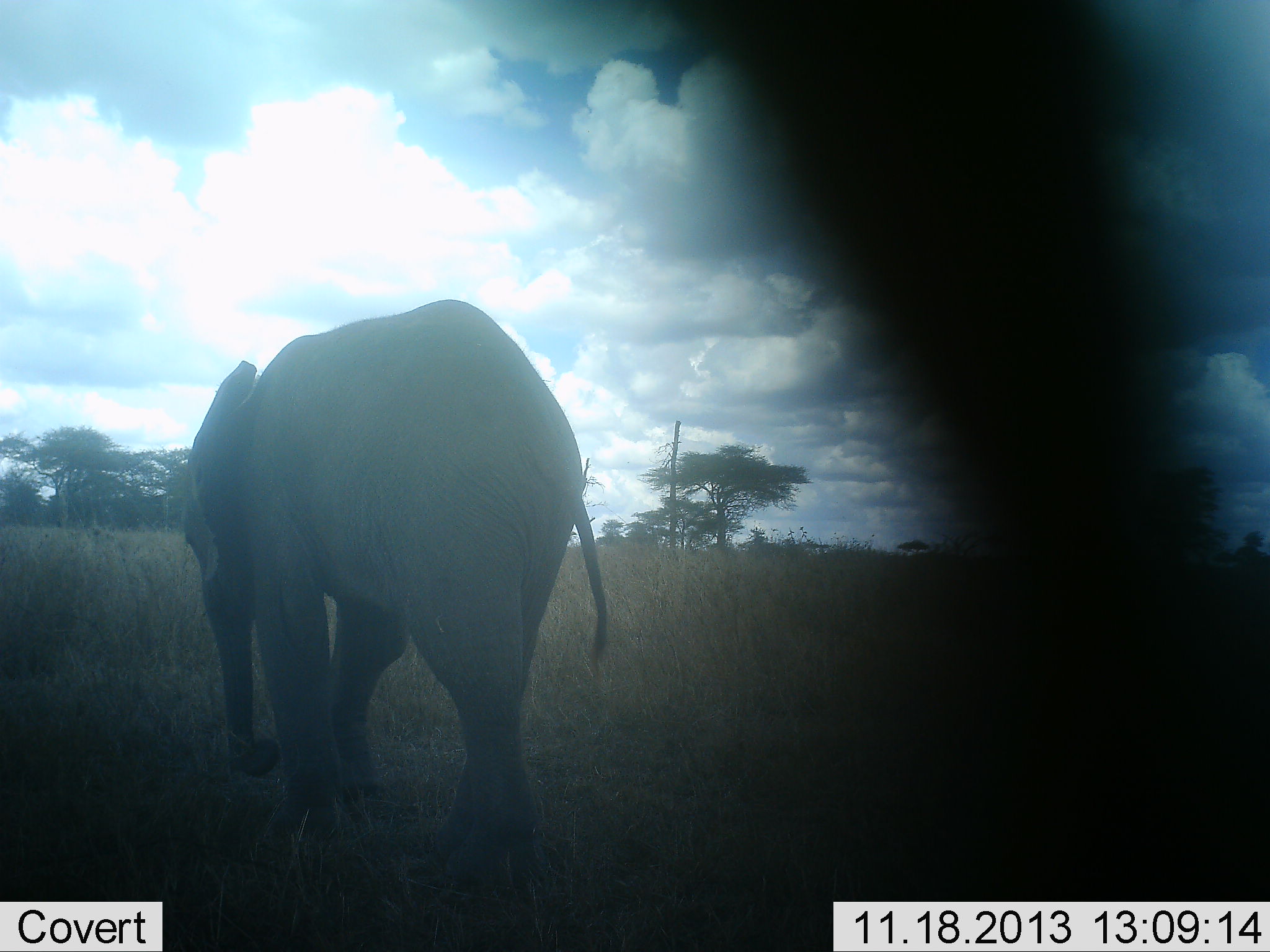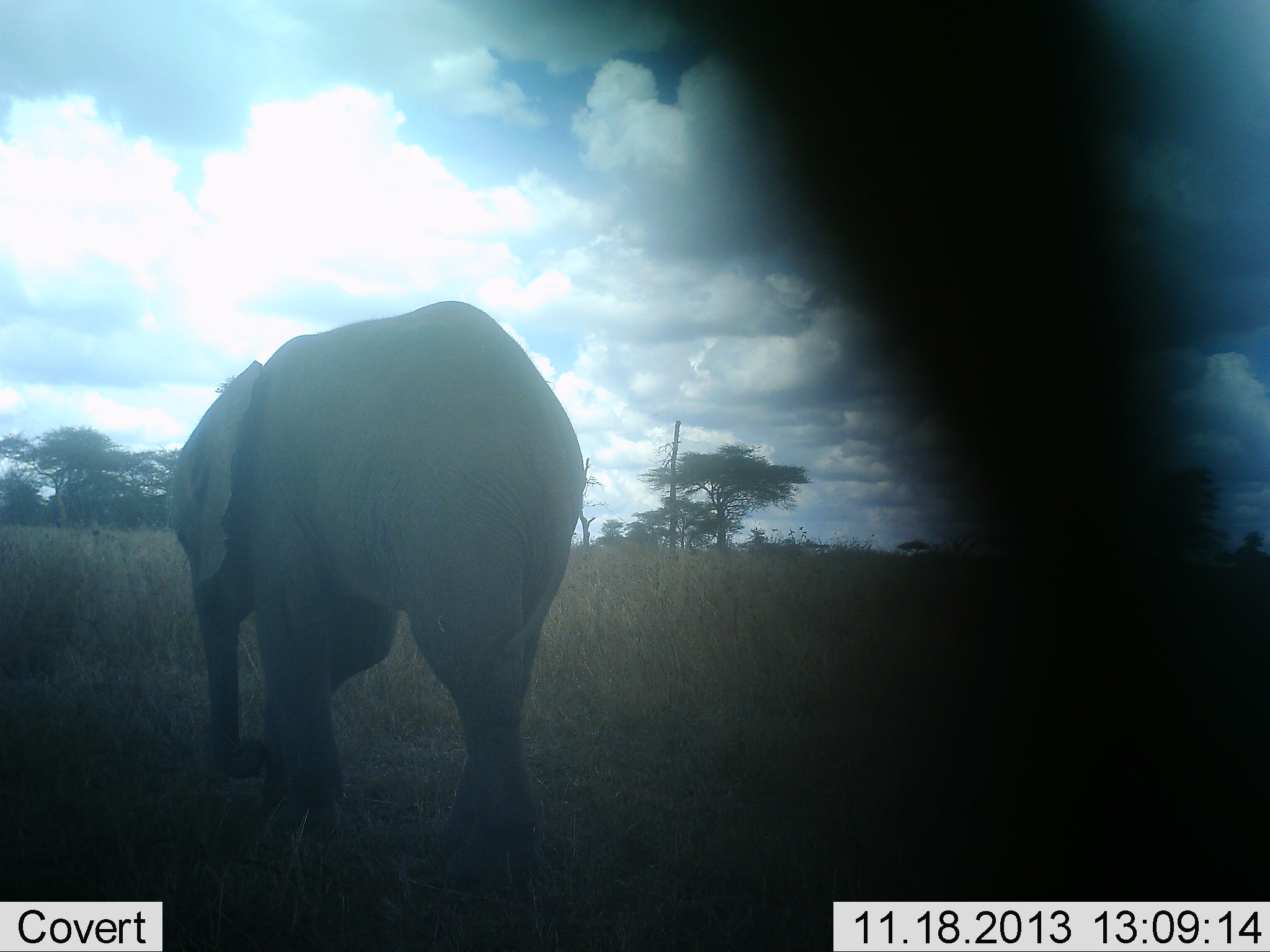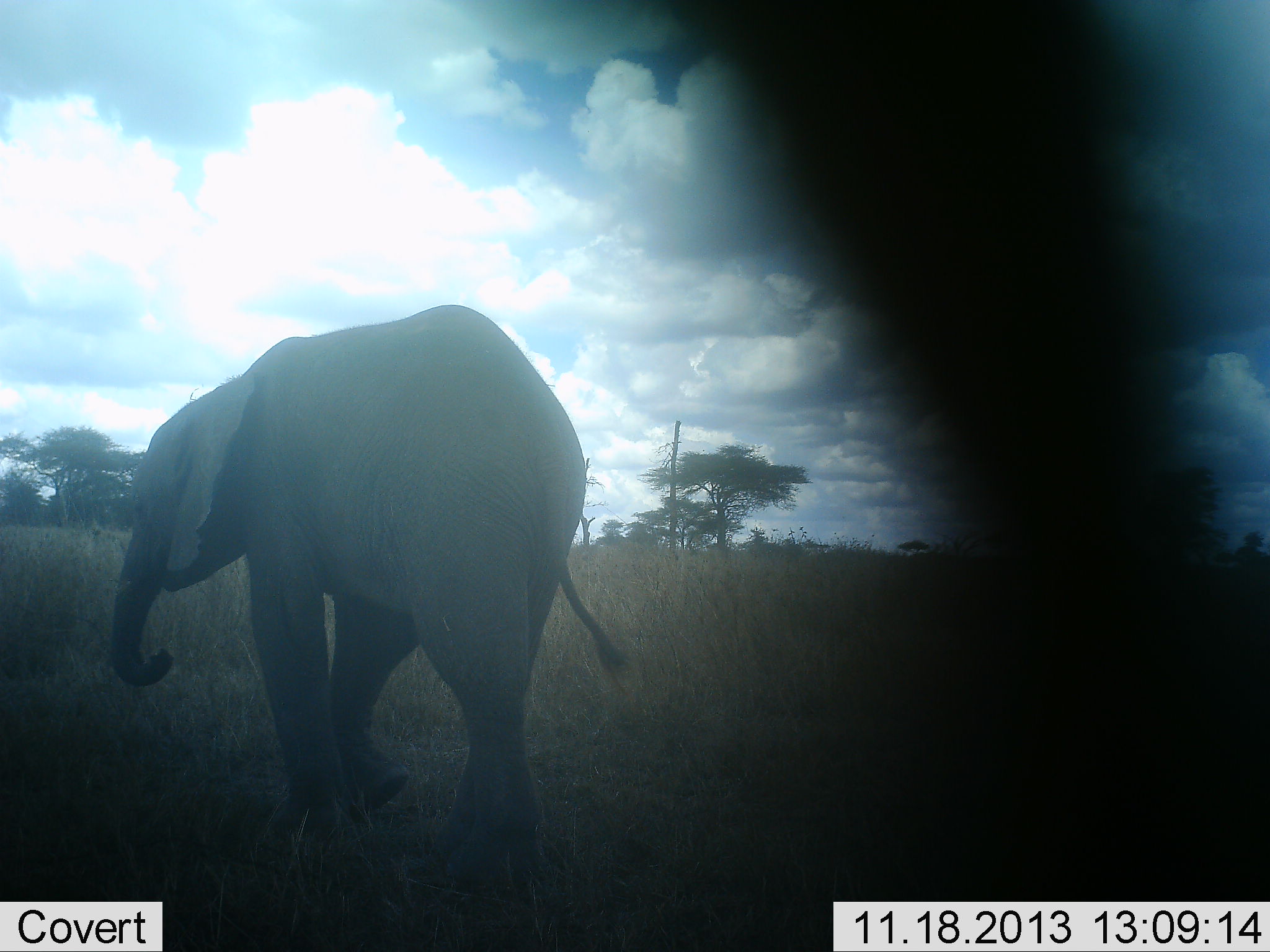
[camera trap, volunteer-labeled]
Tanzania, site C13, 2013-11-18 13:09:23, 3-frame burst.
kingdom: Animalia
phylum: Chordata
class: Mammalia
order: Proboscidea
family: Elephantidae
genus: Loxodonta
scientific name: Loxodonta africana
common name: african bush elephant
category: elephant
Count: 1.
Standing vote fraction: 70%.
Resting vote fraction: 0%.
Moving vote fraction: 10%.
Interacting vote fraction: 0%.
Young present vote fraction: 20%.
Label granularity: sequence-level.